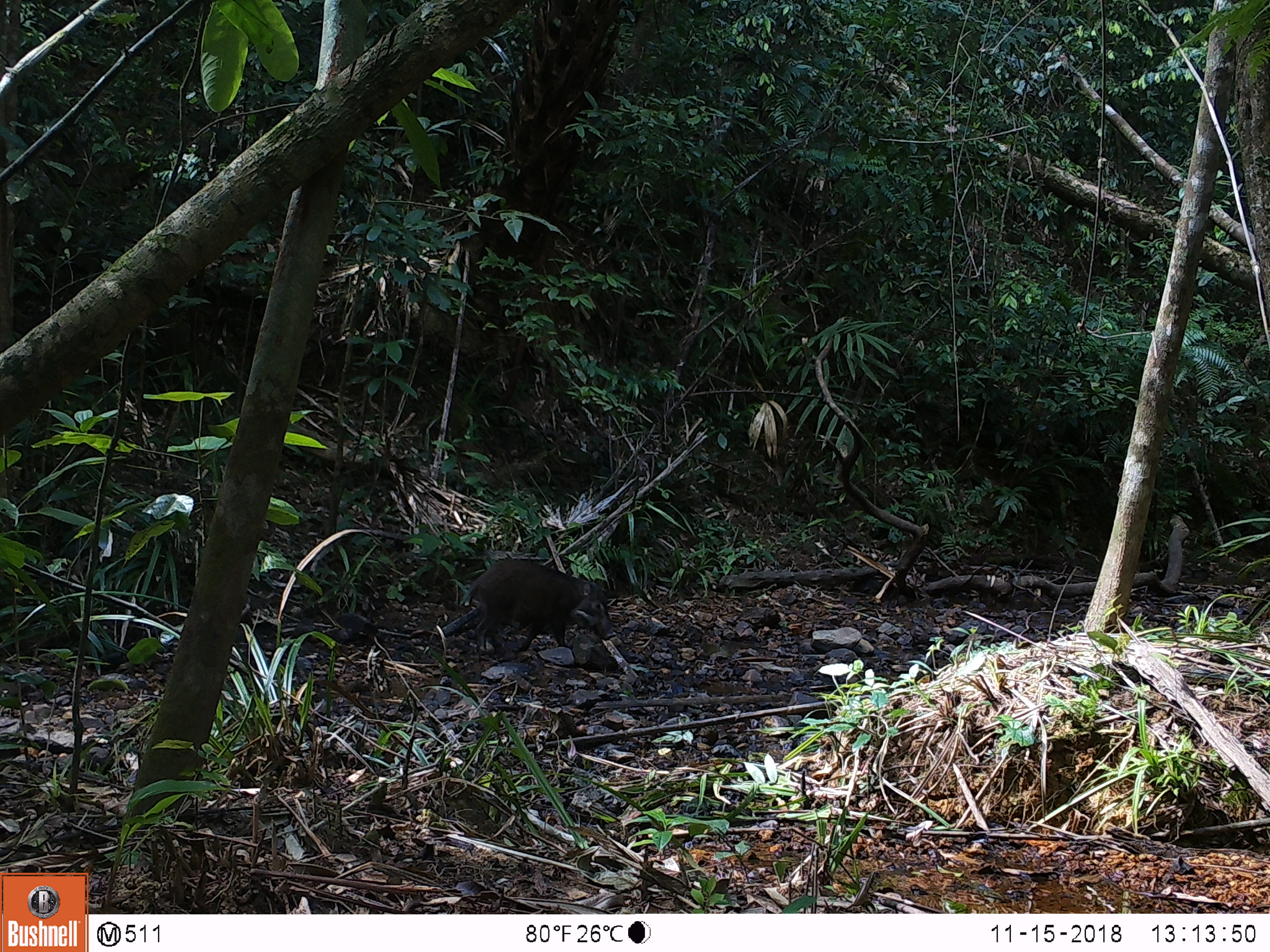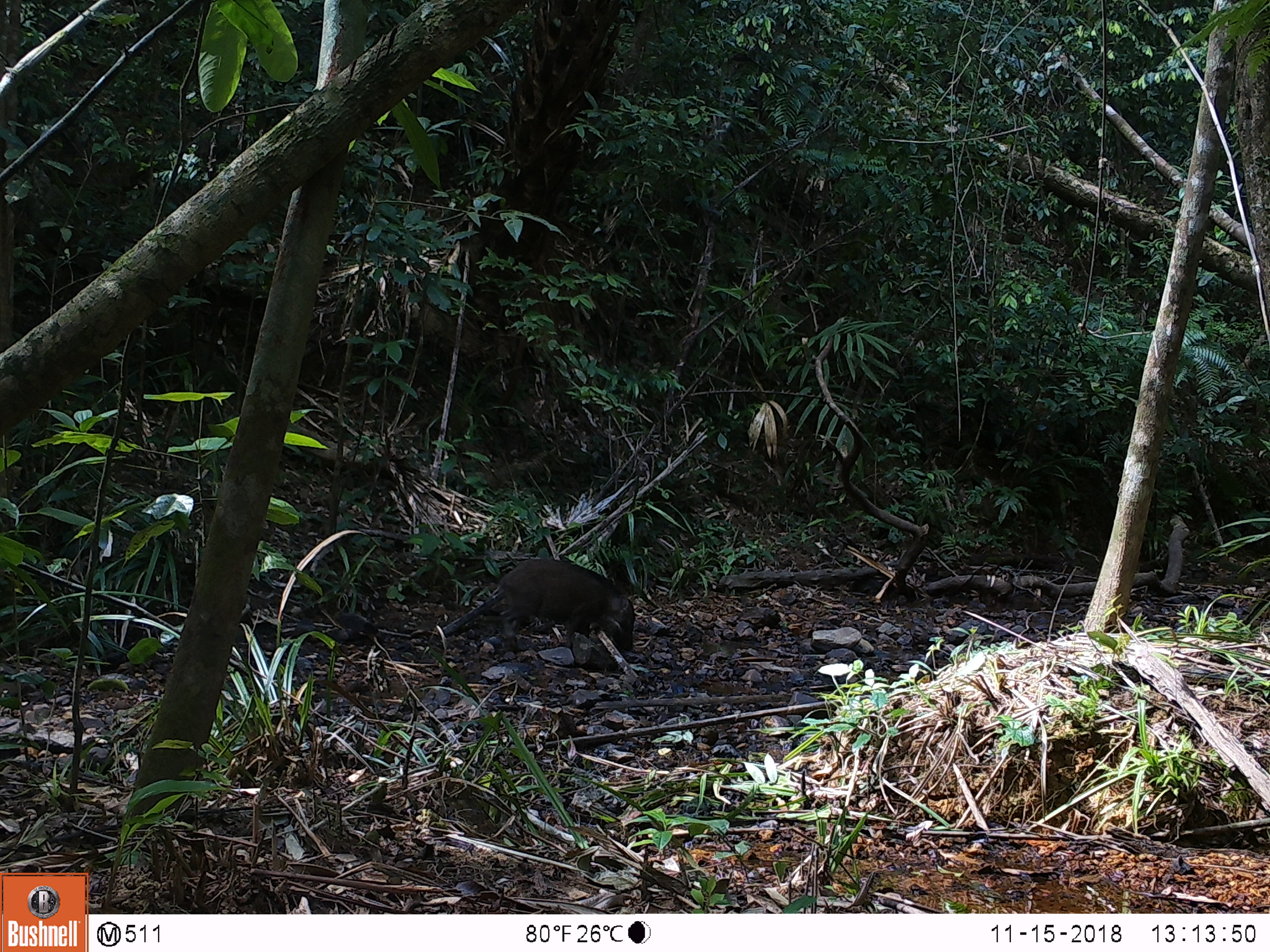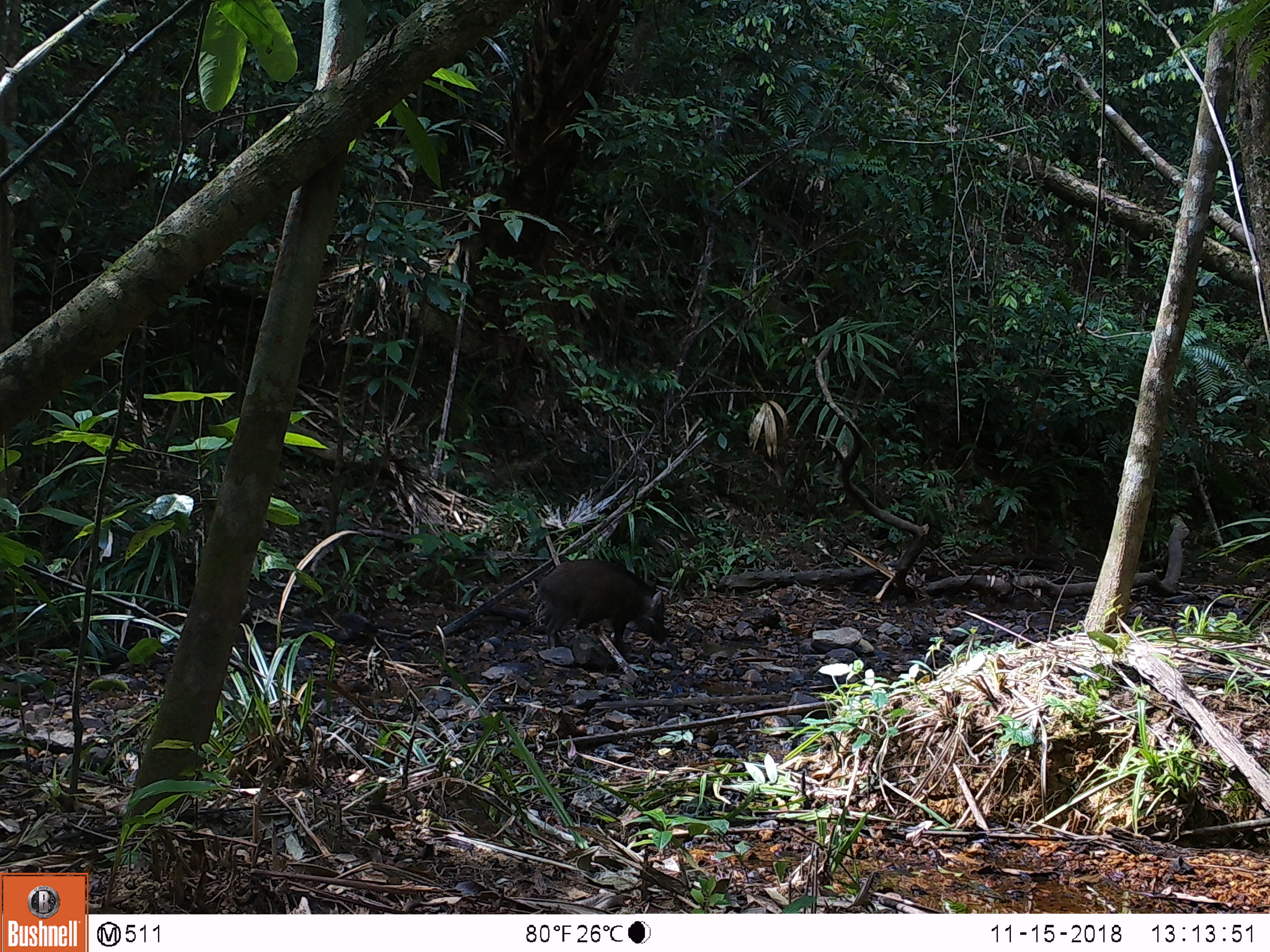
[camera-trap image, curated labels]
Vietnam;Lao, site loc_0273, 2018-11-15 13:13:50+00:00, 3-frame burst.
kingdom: Animalia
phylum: Chordata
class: Mammalia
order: Artiodactyla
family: Suidae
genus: Sus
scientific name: Sus scrofa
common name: eurasian wild pig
Eurasian wild pig (Sus scrofa). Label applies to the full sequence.